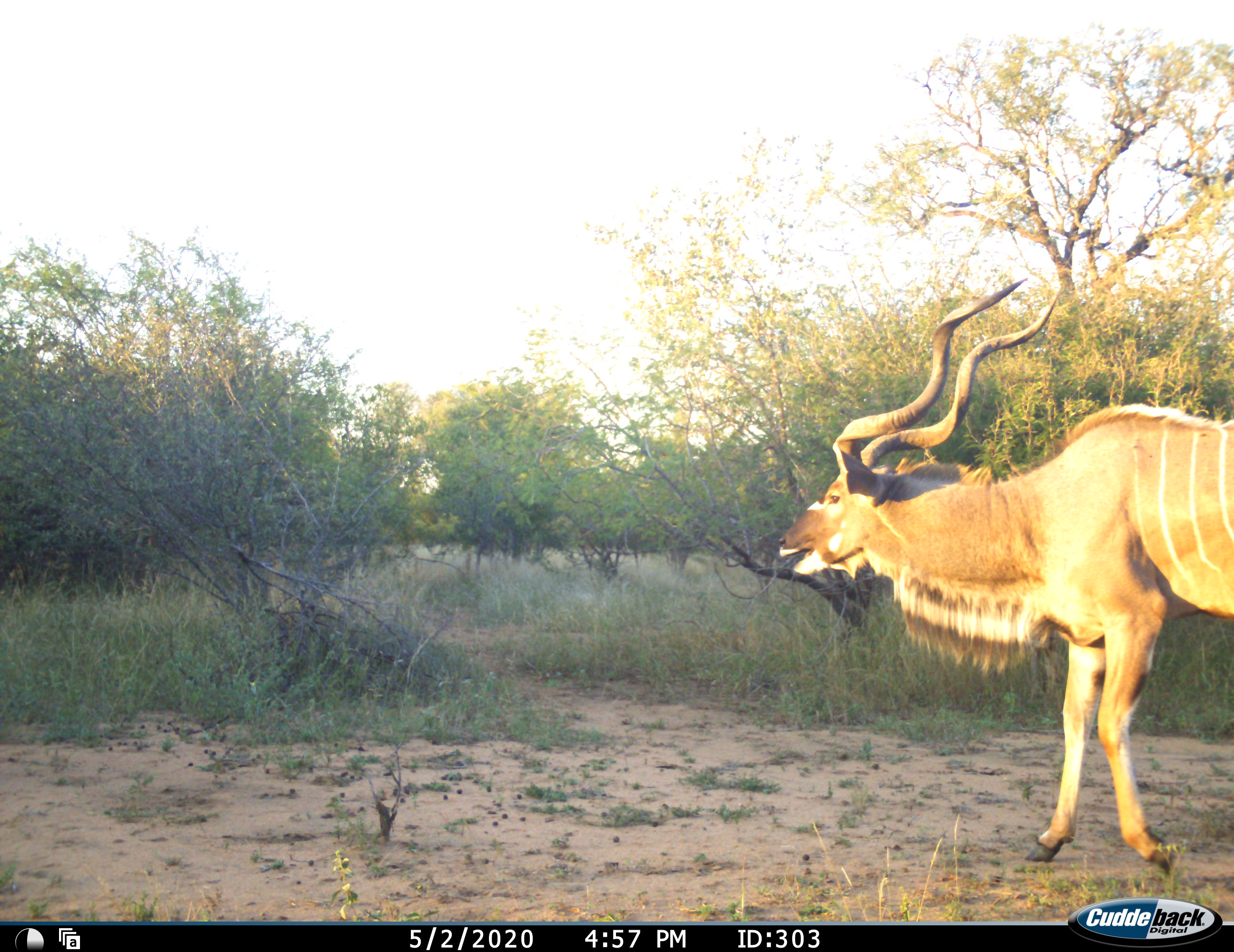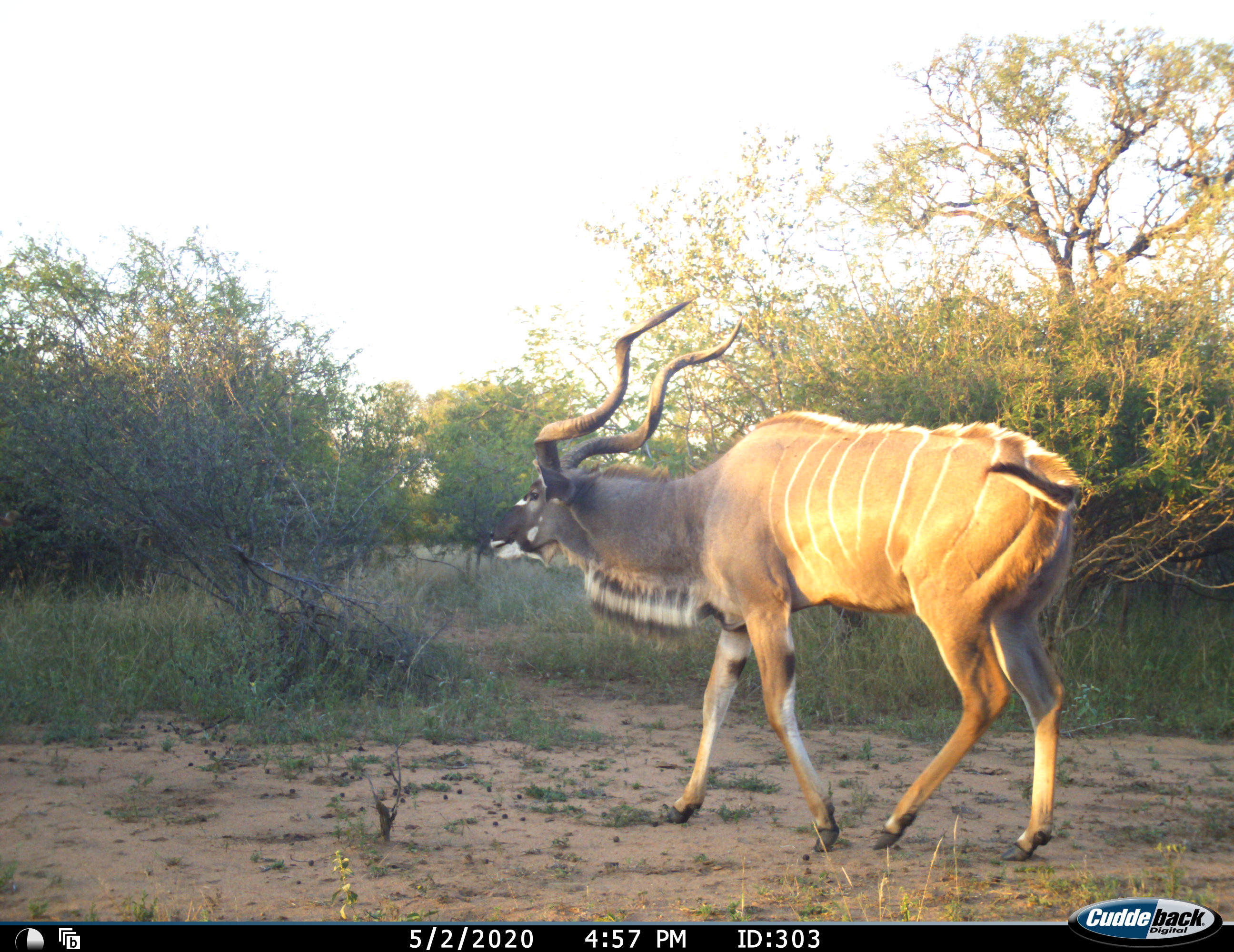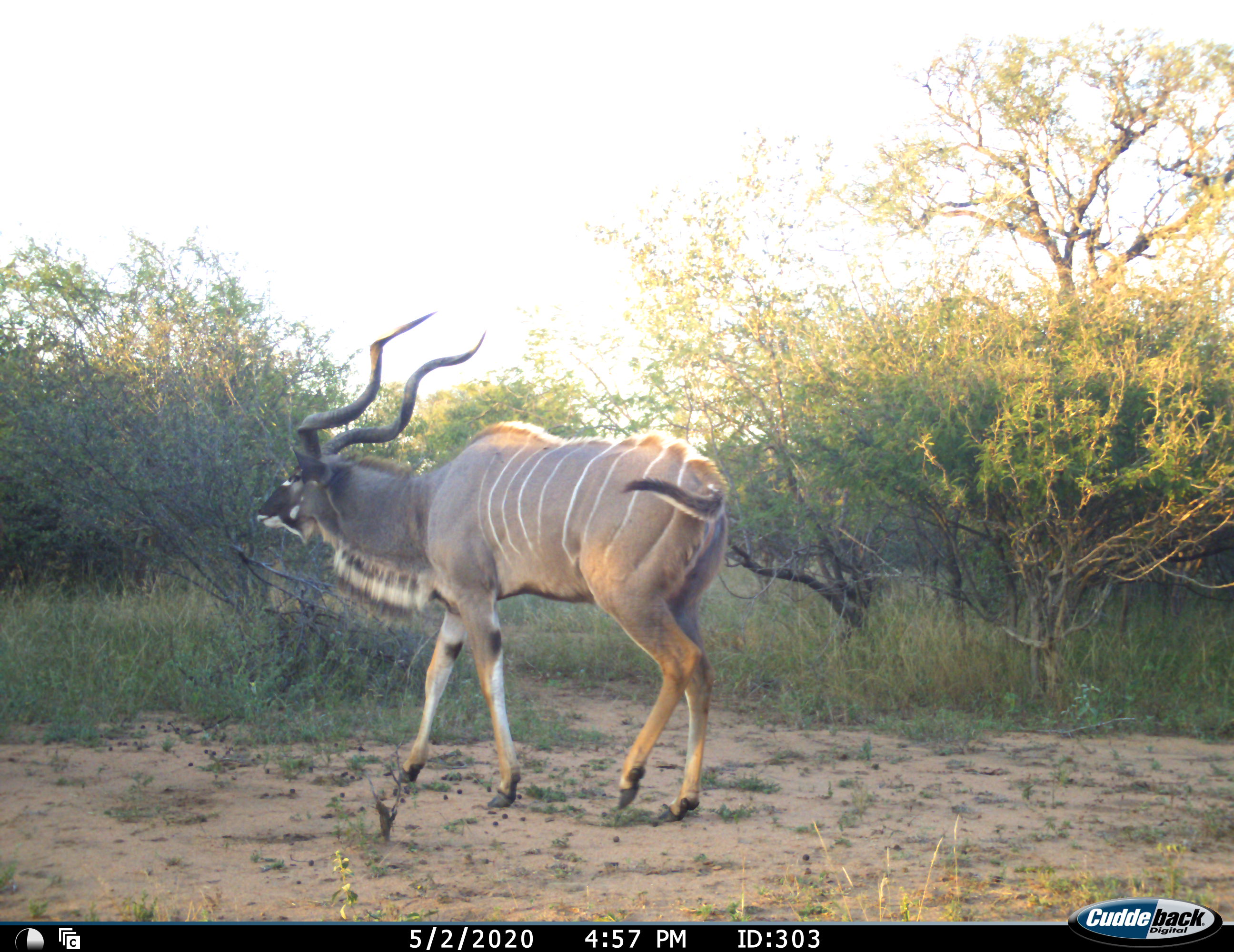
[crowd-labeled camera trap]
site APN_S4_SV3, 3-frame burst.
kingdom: Animalia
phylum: Chordata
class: Mammalia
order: Artiodactyla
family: Bovidae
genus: Tragelaphus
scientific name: Tragelaphus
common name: kudu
Kudu (Tragelaphus), count 1. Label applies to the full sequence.